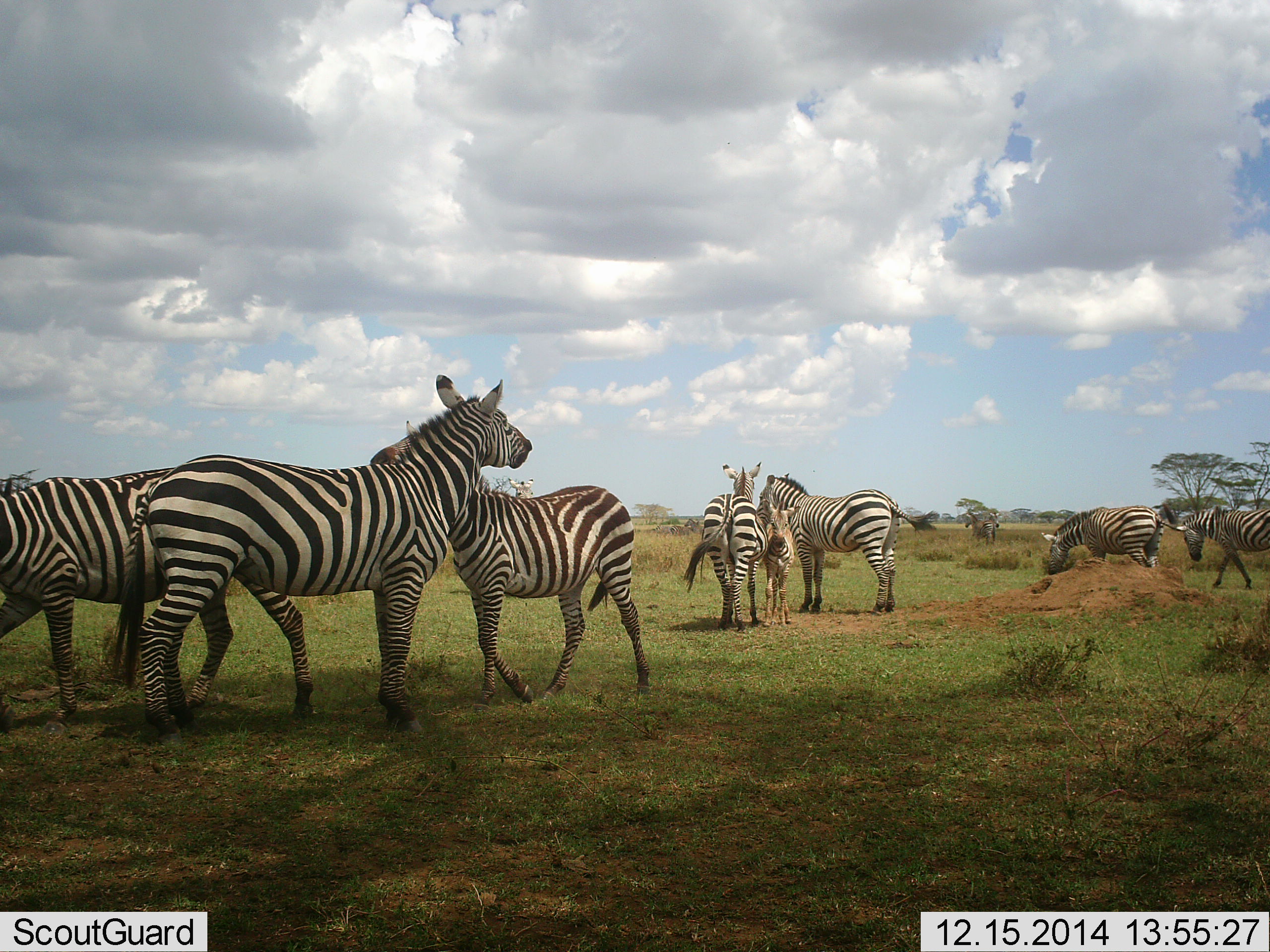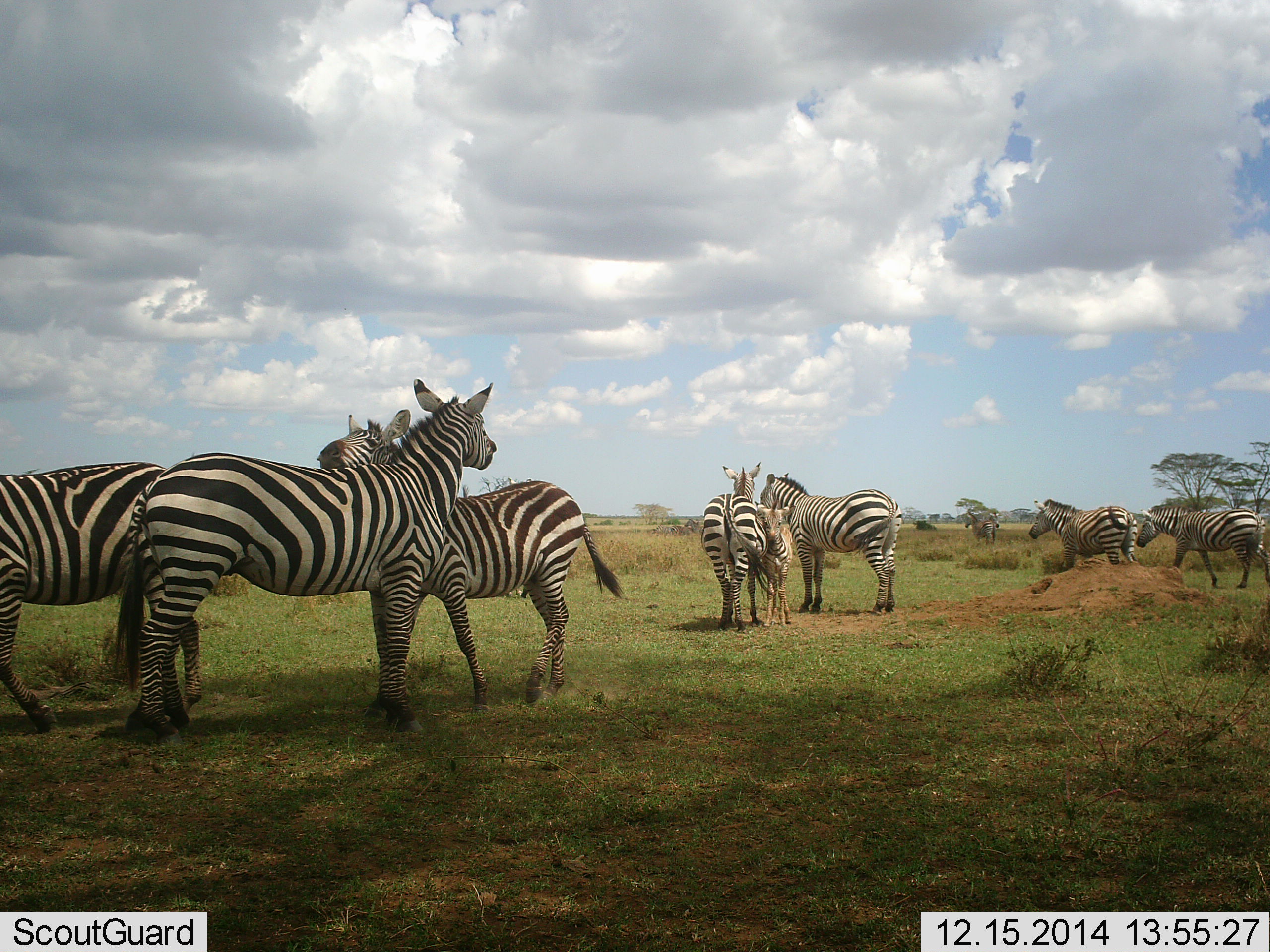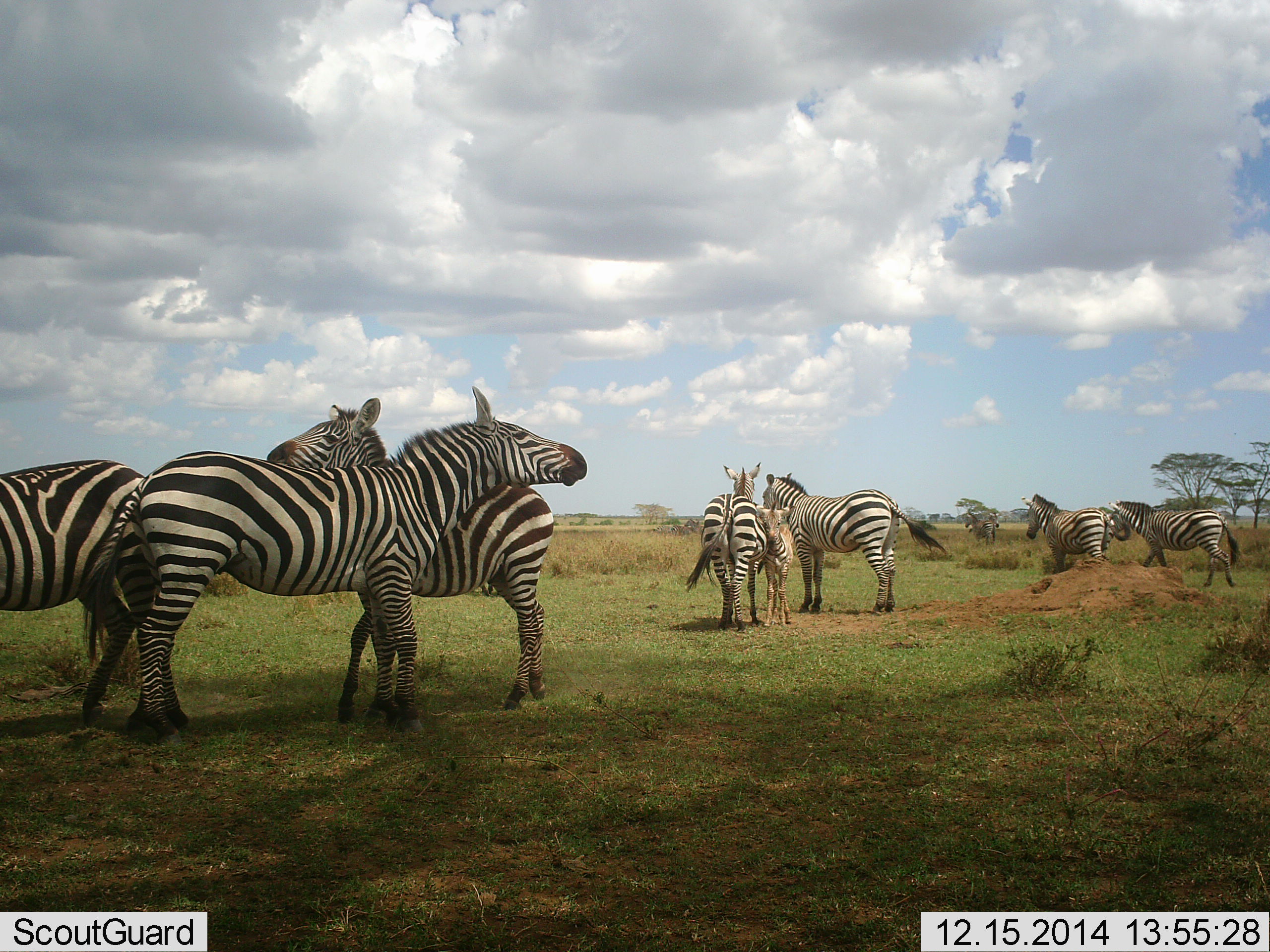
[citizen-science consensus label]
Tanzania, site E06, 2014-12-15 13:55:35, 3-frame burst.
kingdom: Animalia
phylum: Chordata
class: Mammalia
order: Perissodactyla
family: Equidae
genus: Equus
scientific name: Equus quagga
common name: plains zebra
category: zebra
Zebra (plains zebra) (Equus quagga), count 9. Behavior (volunteer vote fractions): standing 90%, resting 0%, moving 70%, interacting 50%. Young present (vote fraction): 70%. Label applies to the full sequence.